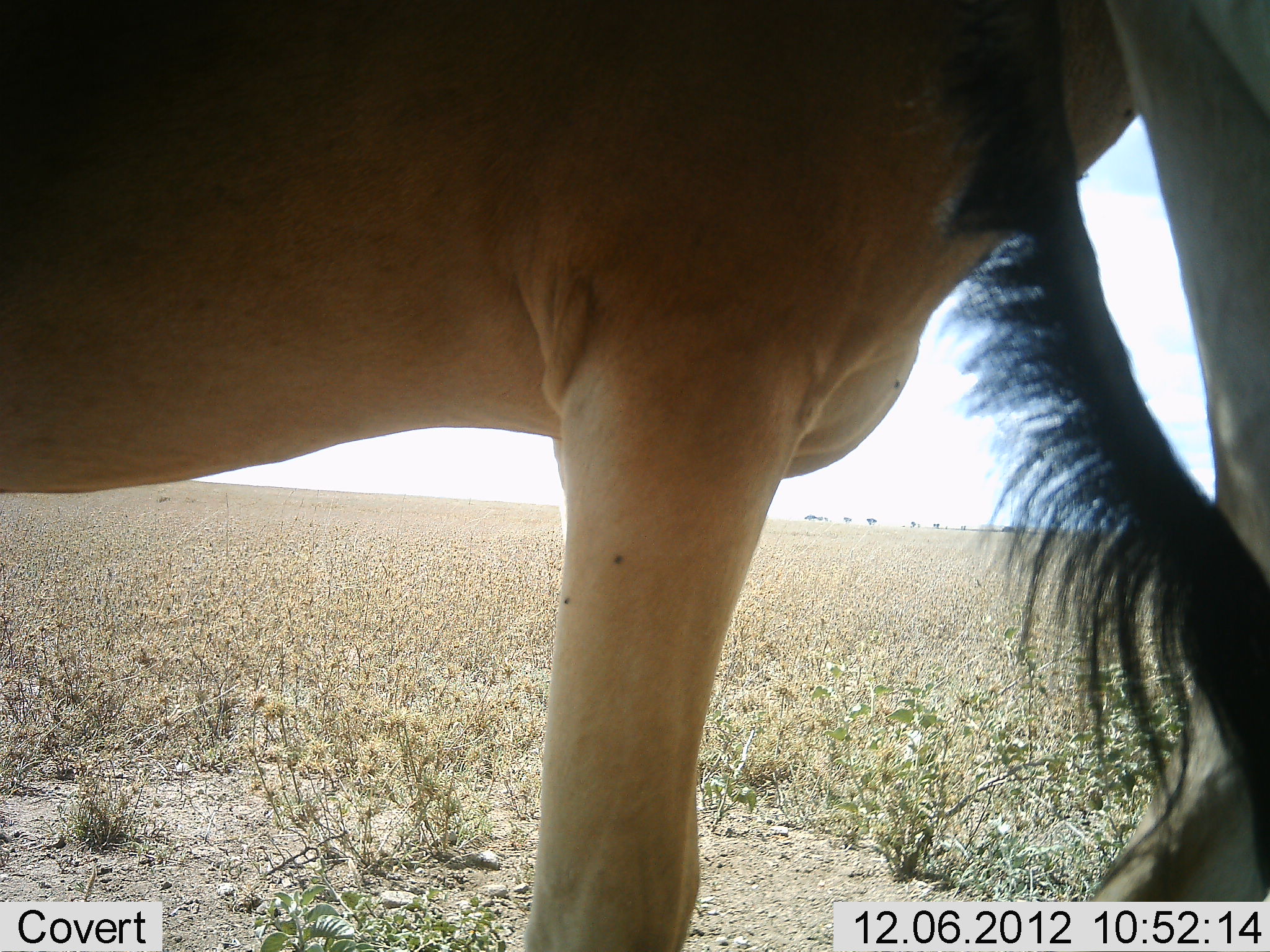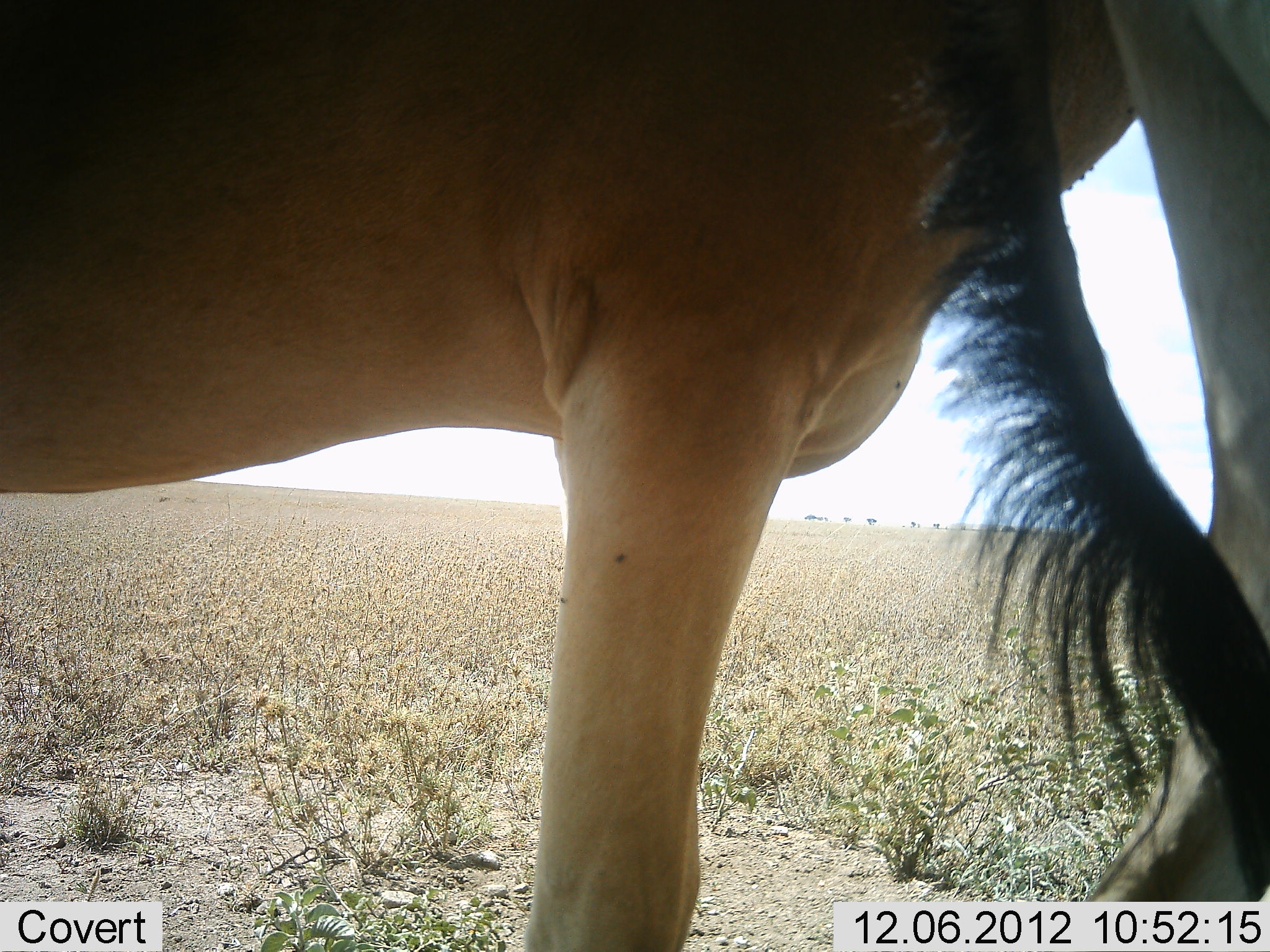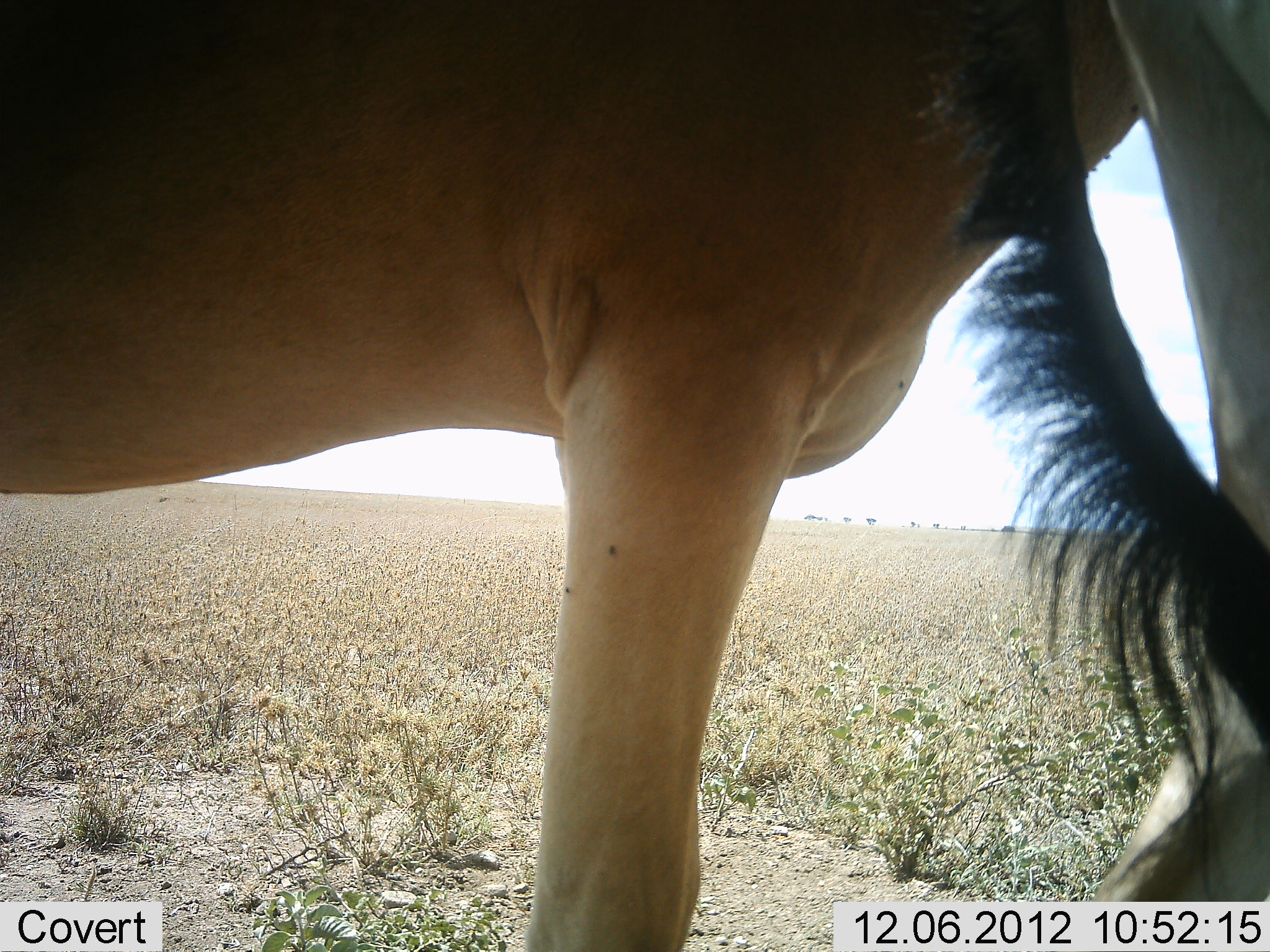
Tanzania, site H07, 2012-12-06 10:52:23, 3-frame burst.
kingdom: Animalia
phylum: Chordata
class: Mammalia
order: Artiodactyla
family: Bovidae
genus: Alcelaphus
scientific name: Alcelaphus buselaphus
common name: hartebeest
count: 2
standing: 100%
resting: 0%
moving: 0%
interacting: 0%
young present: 0%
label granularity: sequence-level